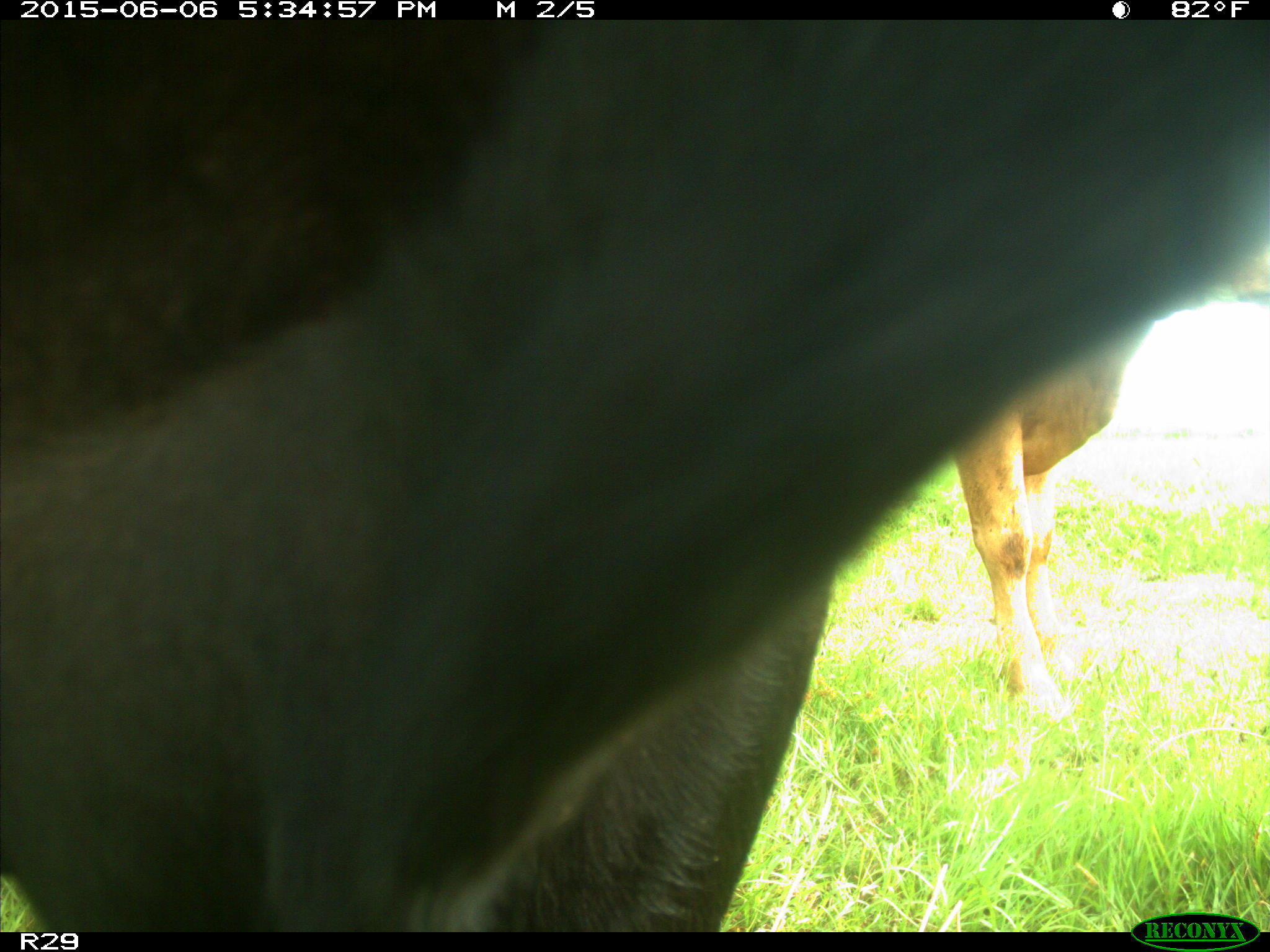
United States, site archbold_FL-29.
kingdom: Animalia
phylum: Chordata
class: Mammalia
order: Artiodactyla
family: Bovidae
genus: Bos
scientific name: Bos taurus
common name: domestic cow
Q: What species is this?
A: Bos taurus (domestic cow).